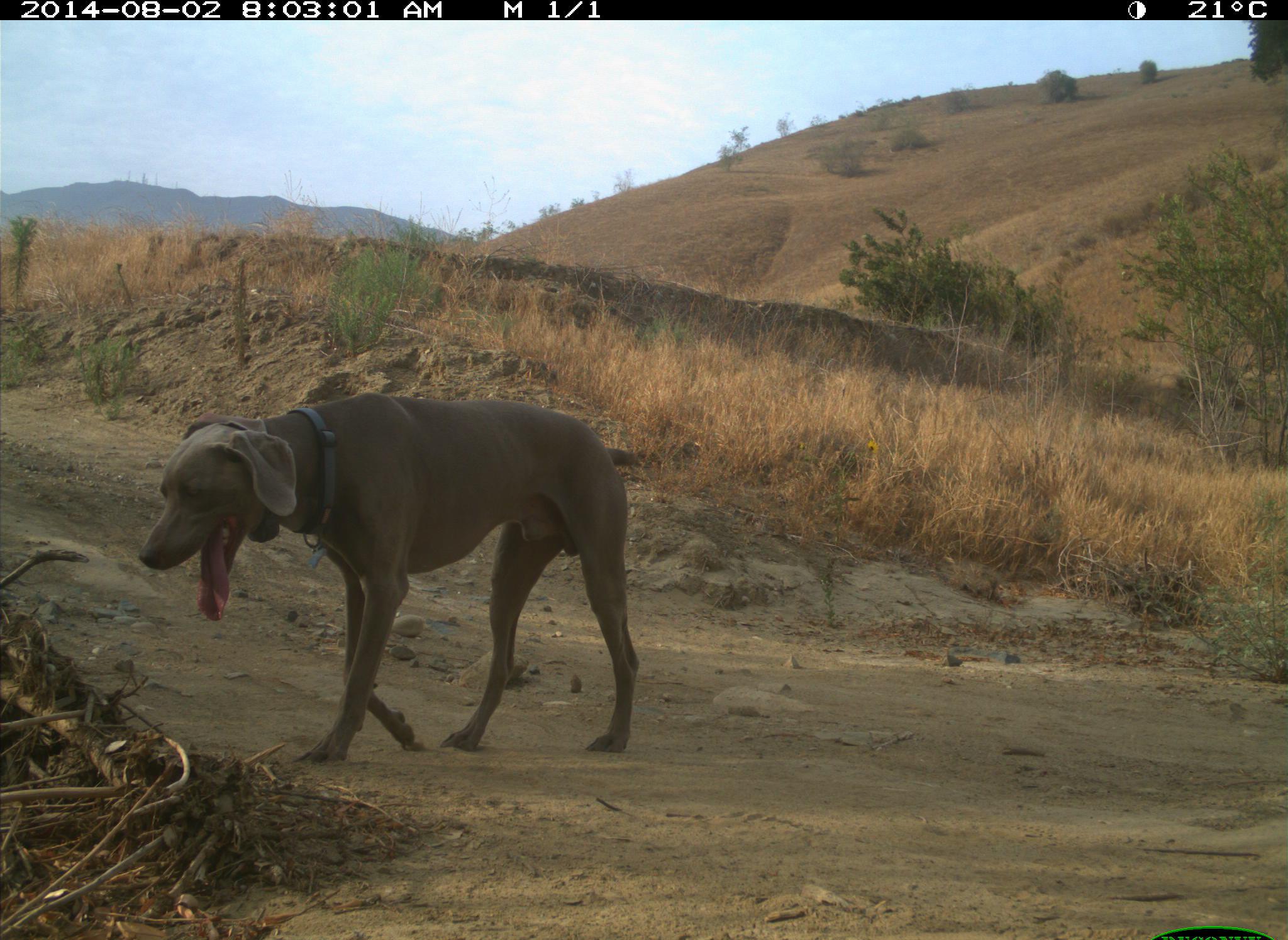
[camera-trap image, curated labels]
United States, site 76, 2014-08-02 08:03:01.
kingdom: Animalia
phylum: Chordata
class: Mammalia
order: Carnivora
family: Canidae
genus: Canis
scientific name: Canis familiaris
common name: domestic dog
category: dog